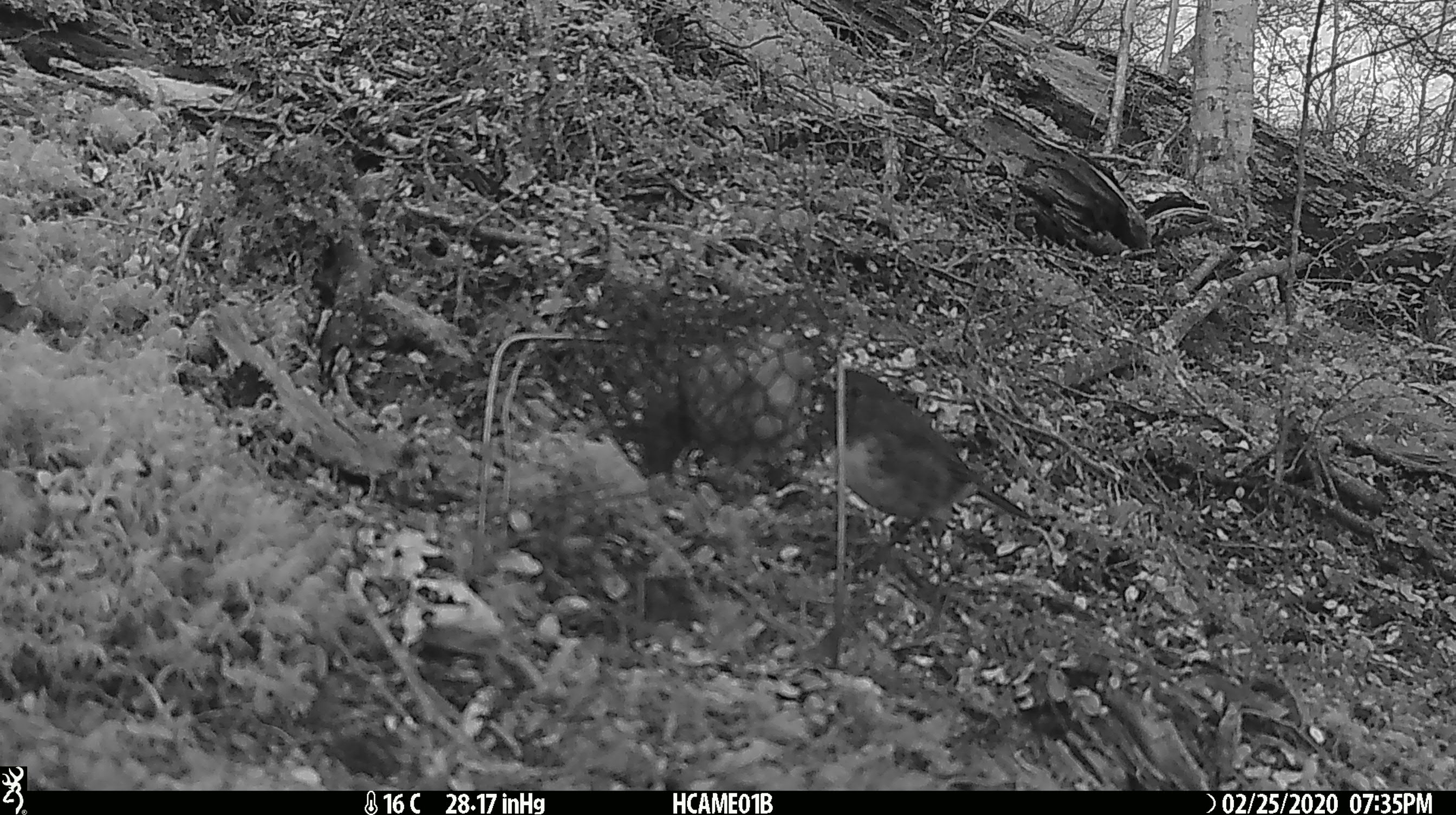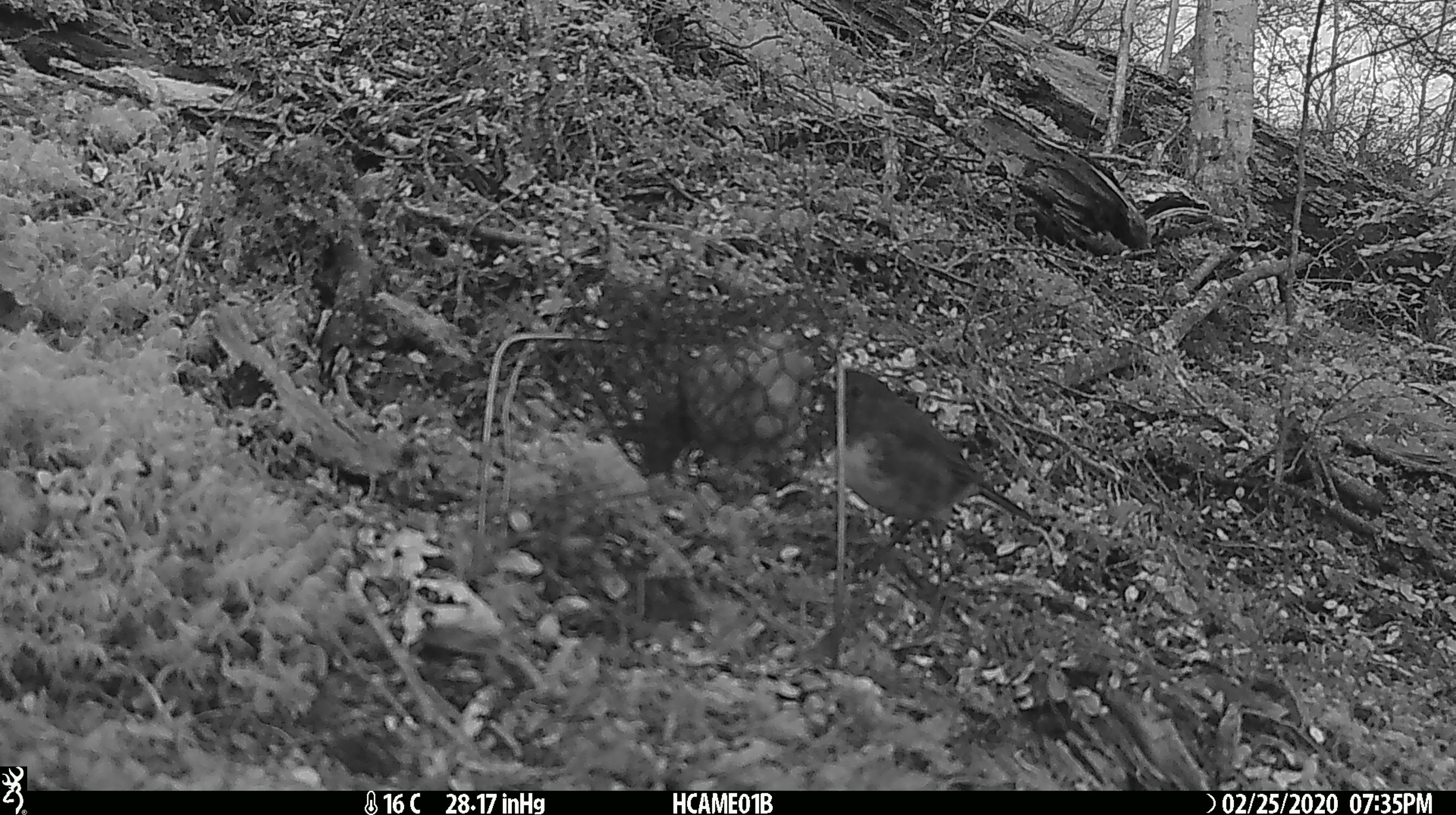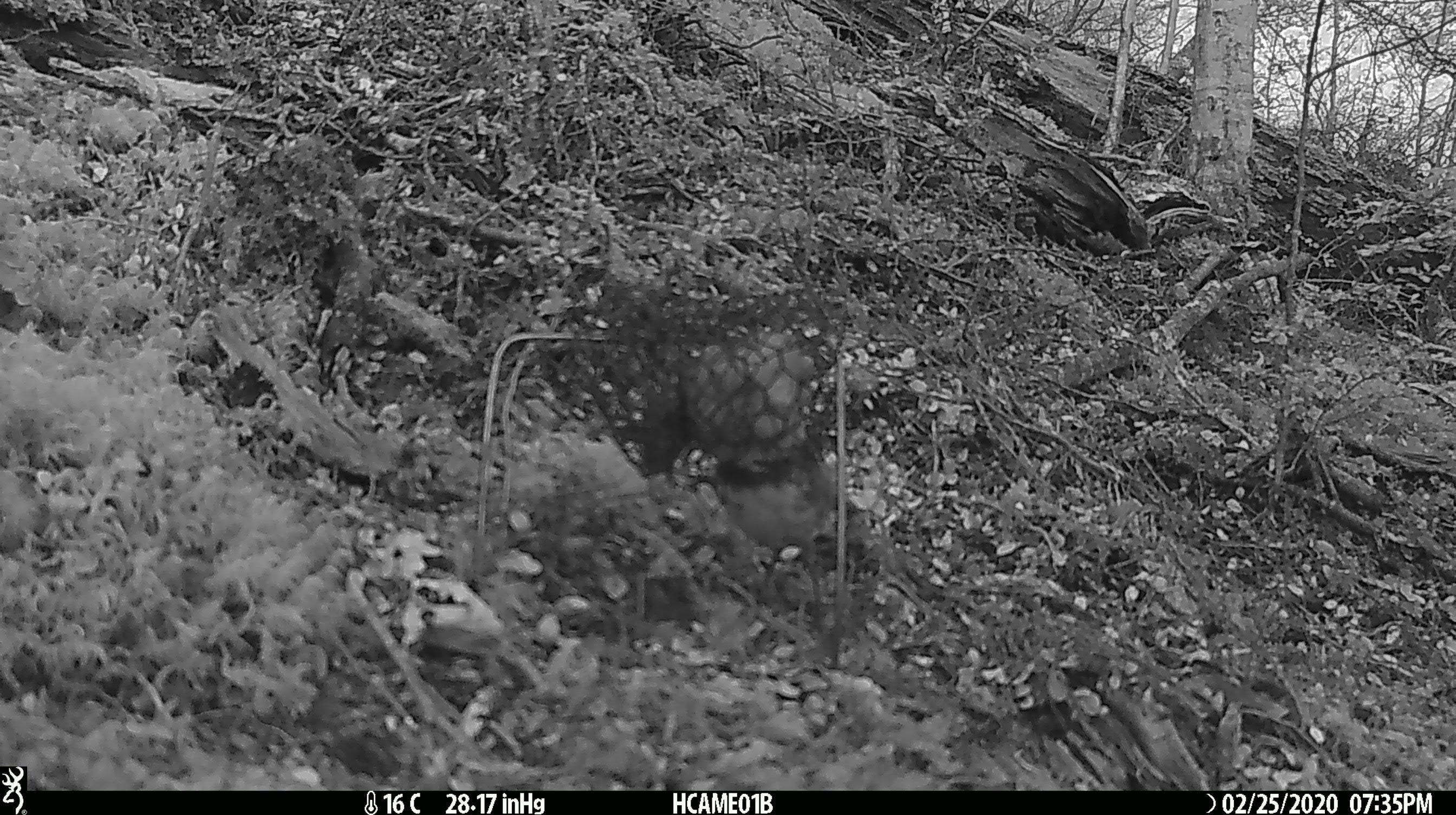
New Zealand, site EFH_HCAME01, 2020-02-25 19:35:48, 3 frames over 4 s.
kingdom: Animalia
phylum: Chordata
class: Aves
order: Passeriformes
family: Petroicidae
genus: Petroica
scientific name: Petroica australis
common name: new zealand robin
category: robin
Robin (new zealand robin) (Petroica australis).